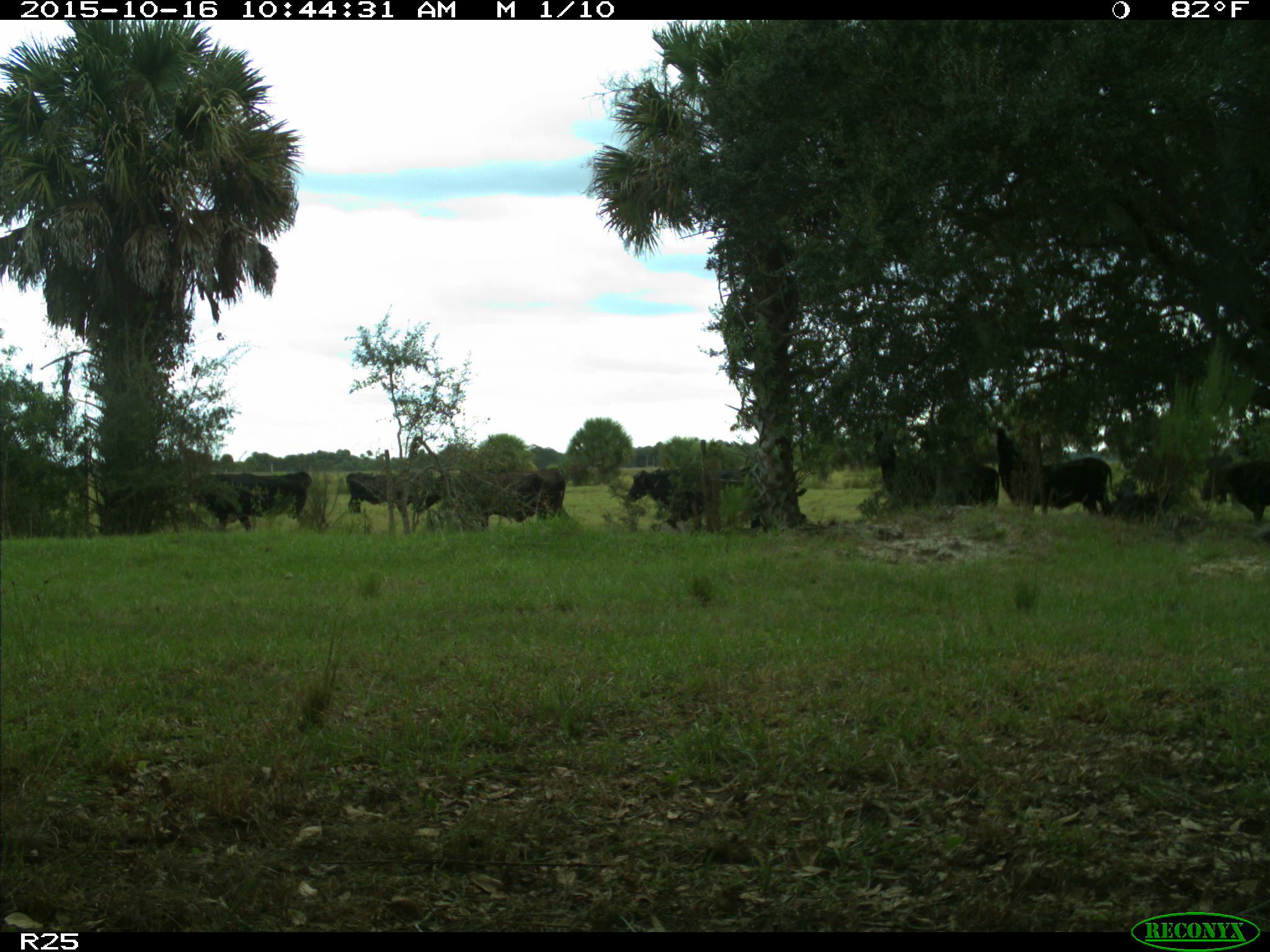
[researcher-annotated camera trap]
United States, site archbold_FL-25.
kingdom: Animalia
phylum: Chordata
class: Mammalia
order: Artiodactyla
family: Bovidae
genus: Bos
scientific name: Bos taurus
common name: domestic cow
Bos taurus (domestic cow).